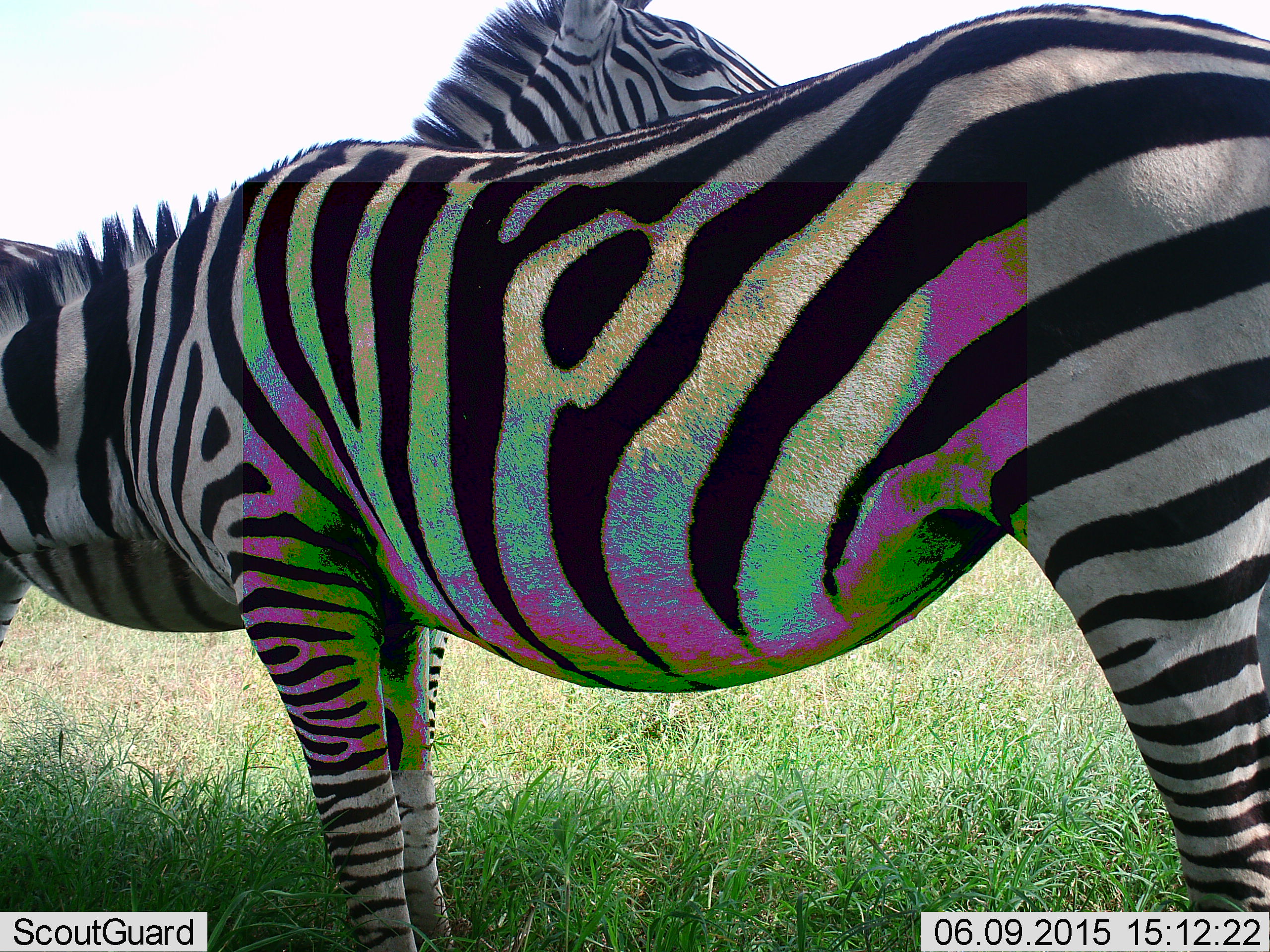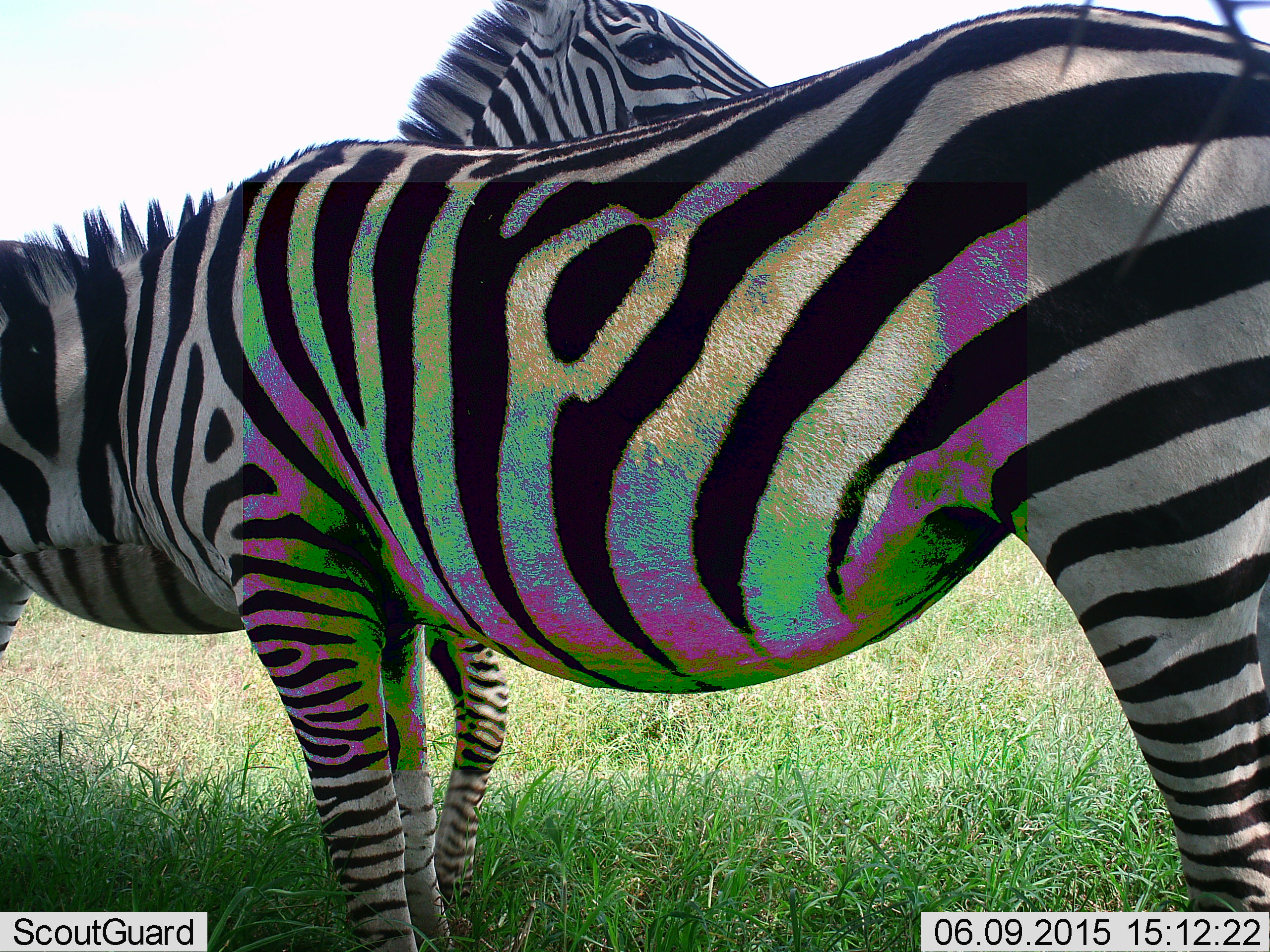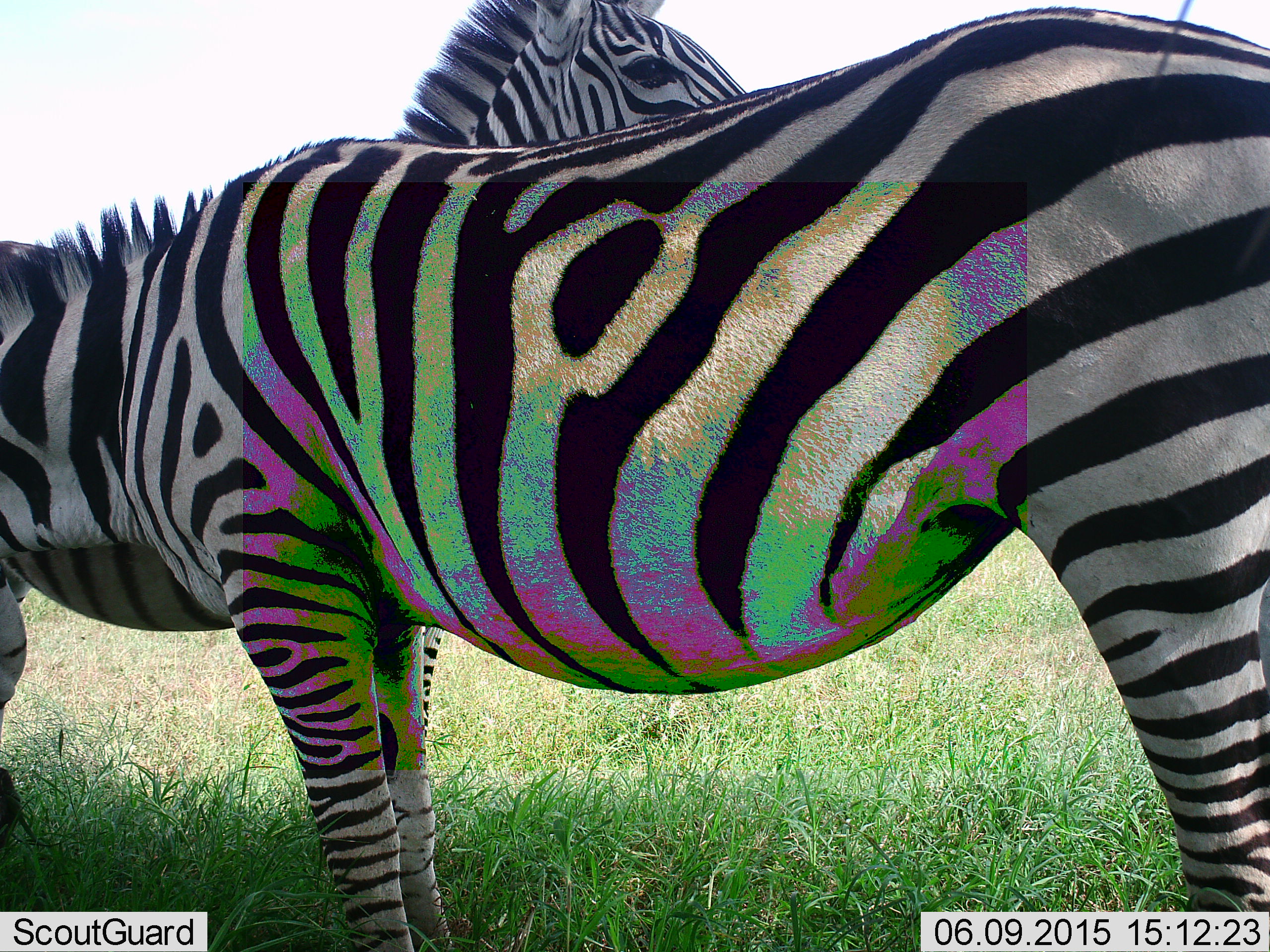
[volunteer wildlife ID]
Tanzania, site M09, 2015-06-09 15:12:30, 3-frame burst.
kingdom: Animalia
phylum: Chordata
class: Mammalia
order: Perissodactyla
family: Equidae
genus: Equus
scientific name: Equus quagga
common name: plains zebra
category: zebra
Zebra (plains zebra) (Equus quagga), count 2. Behavior (volunteer vote fractions): standing 80%, resting 0%, moving 10%, interacting 30%. Young present (vote fraction): 0%. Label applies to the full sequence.